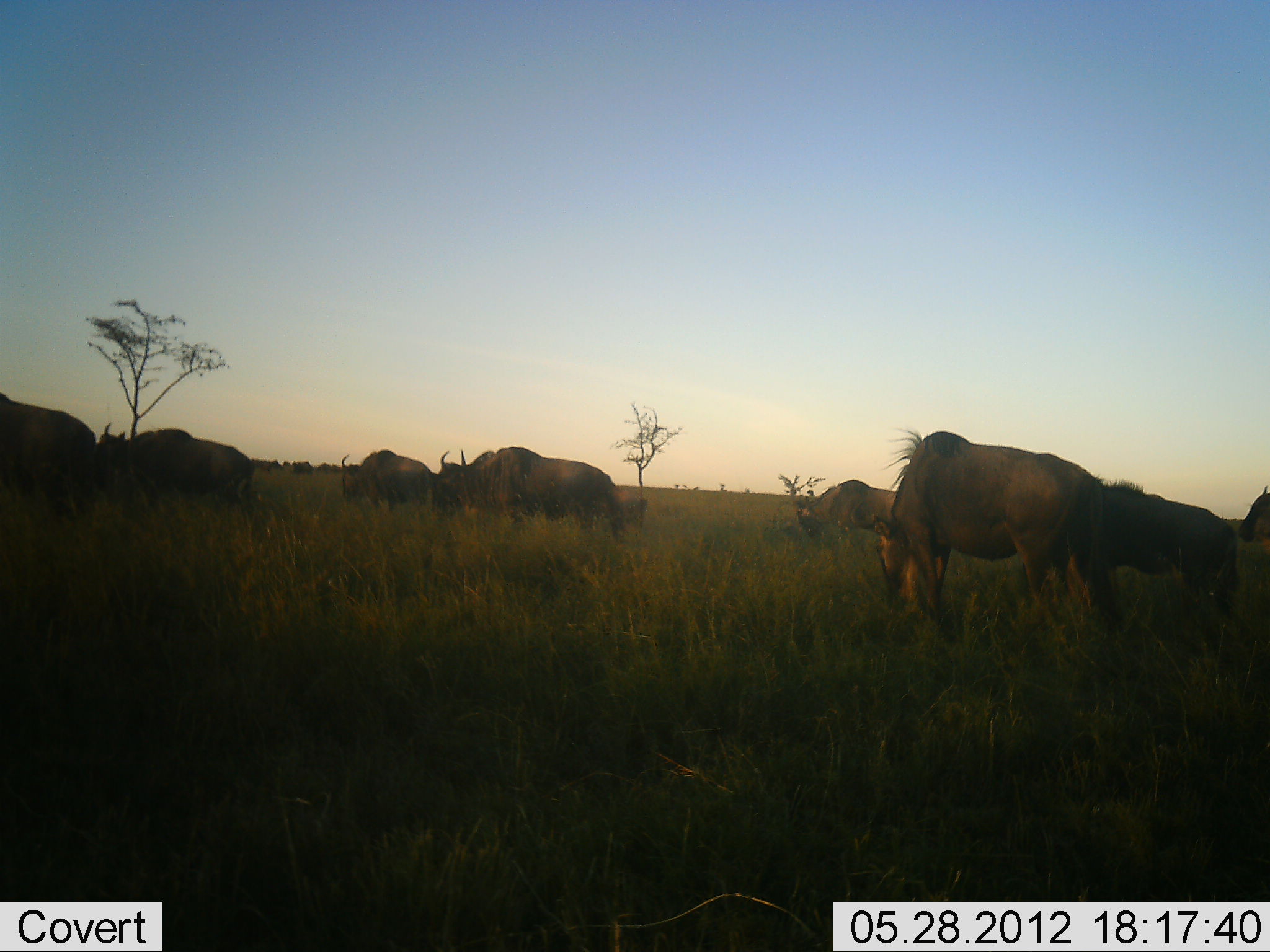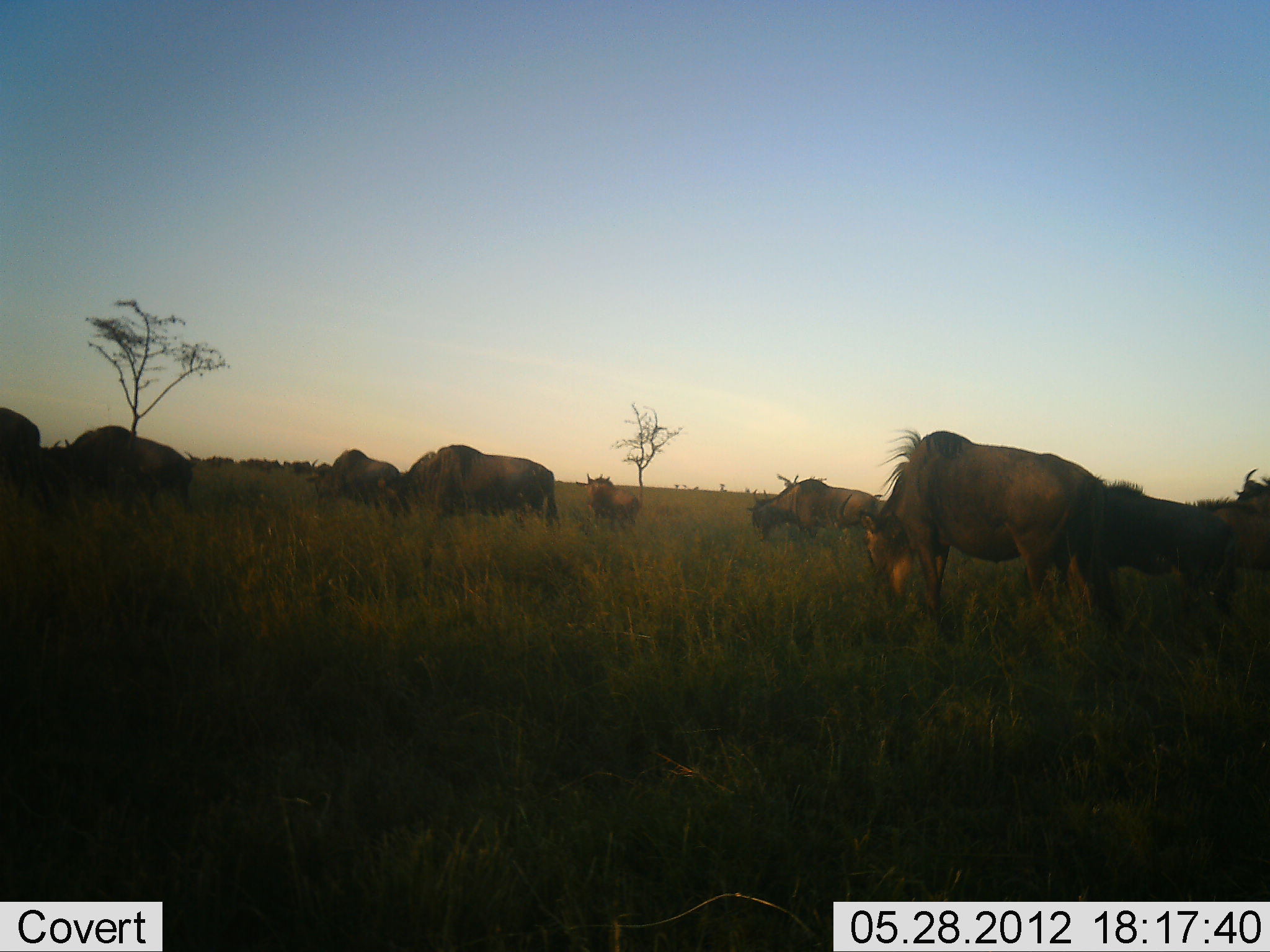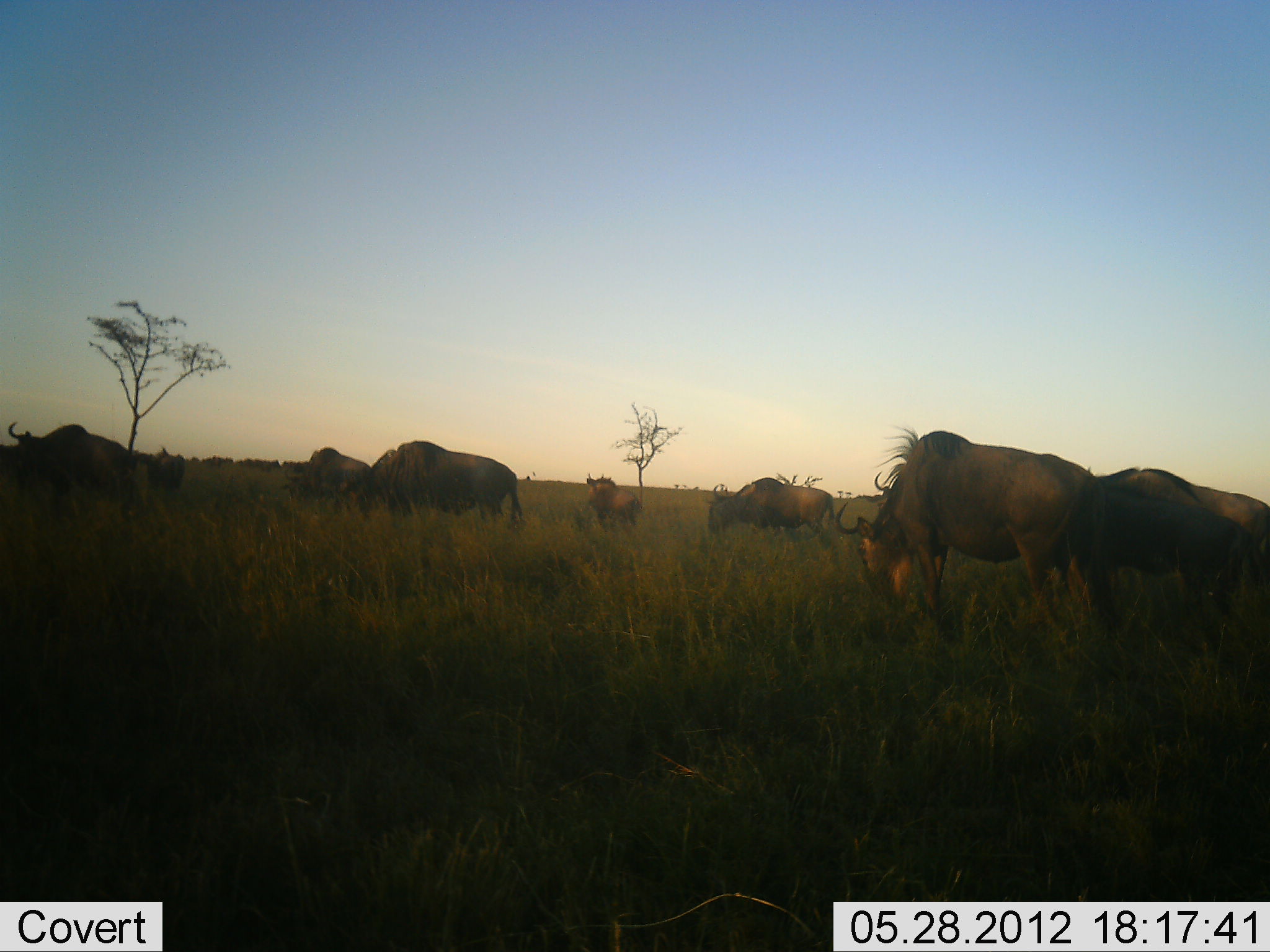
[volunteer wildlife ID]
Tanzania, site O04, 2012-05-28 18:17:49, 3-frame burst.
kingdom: Animalia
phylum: Chordata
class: Mammalia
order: Artiodactyla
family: Bovidae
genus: Connochaetes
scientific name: Connochaetes taurinus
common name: blue wildebeest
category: wildebeest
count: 10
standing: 50%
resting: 0%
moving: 80%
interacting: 0%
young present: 10%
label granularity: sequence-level